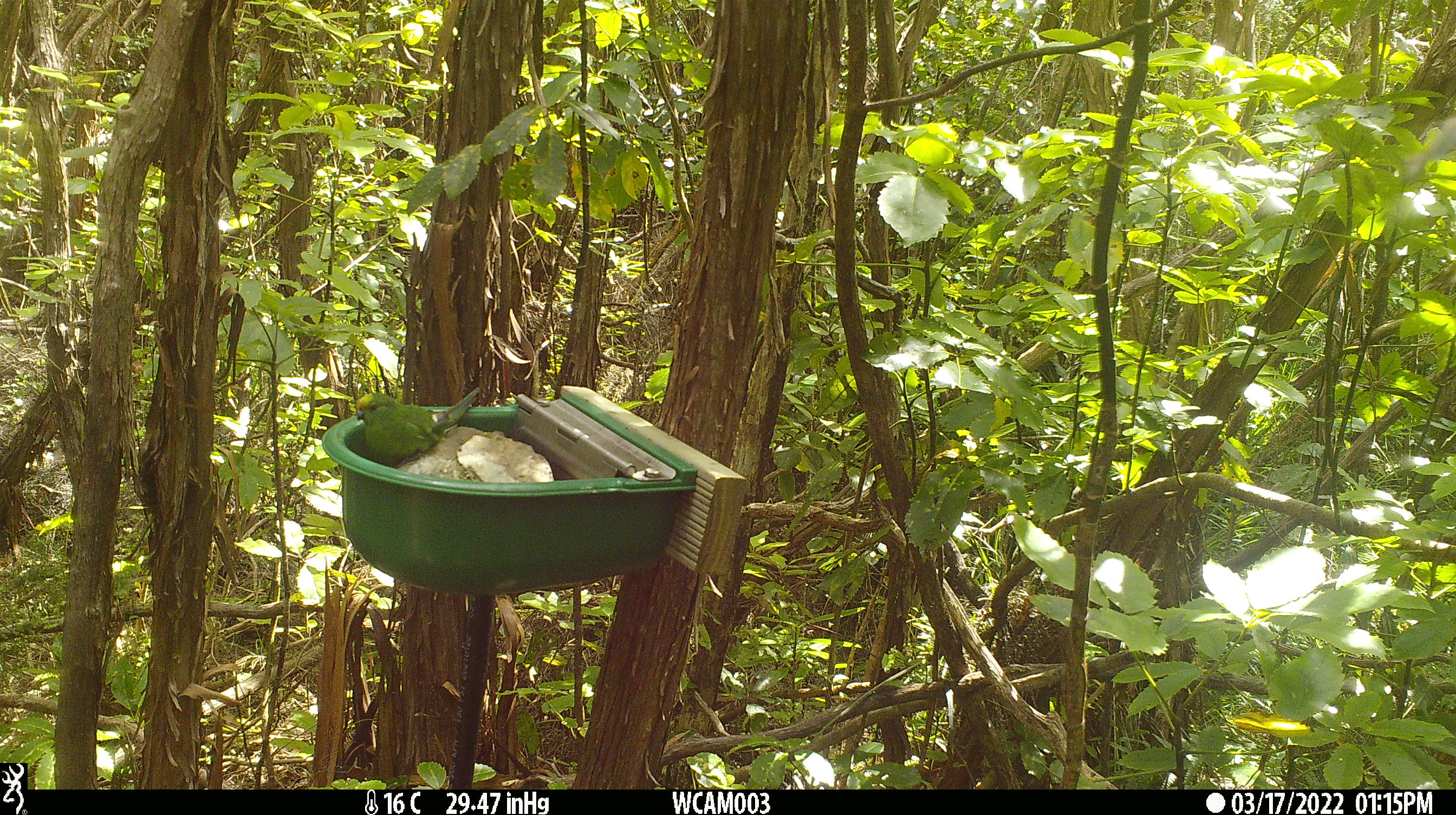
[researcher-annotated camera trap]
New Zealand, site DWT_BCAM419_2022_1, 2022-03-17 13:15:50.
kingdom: Animalia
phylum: Chordata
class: Aves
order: Psittaciformes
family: Psittaculidae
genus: Cyanoramphus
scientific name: Cyanoramphus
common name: parakeet